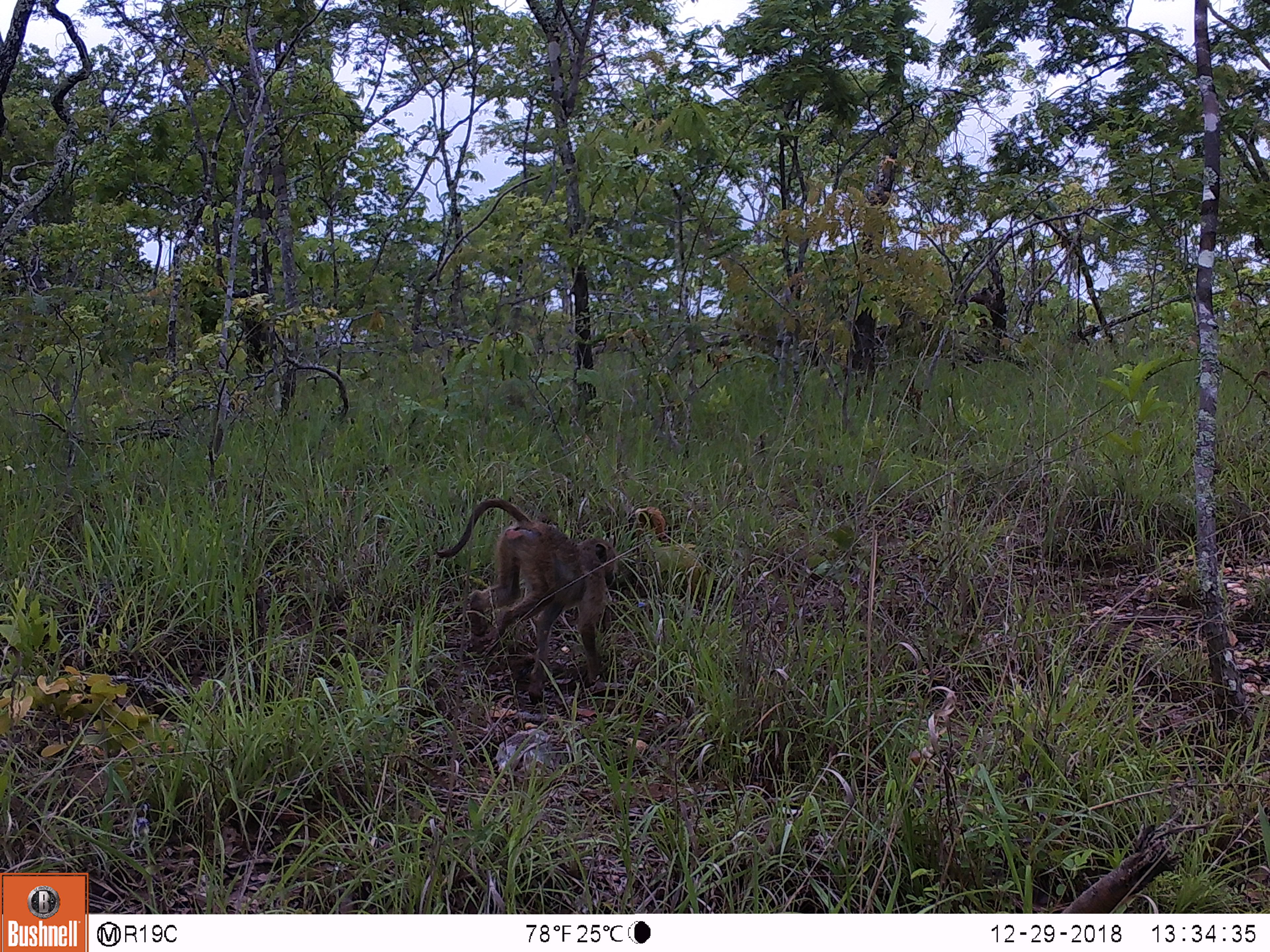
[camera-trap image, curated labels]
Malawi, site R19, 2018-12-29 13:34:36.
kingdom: Animalia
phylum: Chordata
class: Mammalia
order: Primates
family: Cercopithecidae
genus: Papio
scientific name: Papio cynocephalus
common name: yellow baboon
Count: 1.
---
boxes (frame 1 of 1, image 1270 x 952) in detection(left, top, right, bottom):
yellow baboon: detection(425, 479, 629, 708)